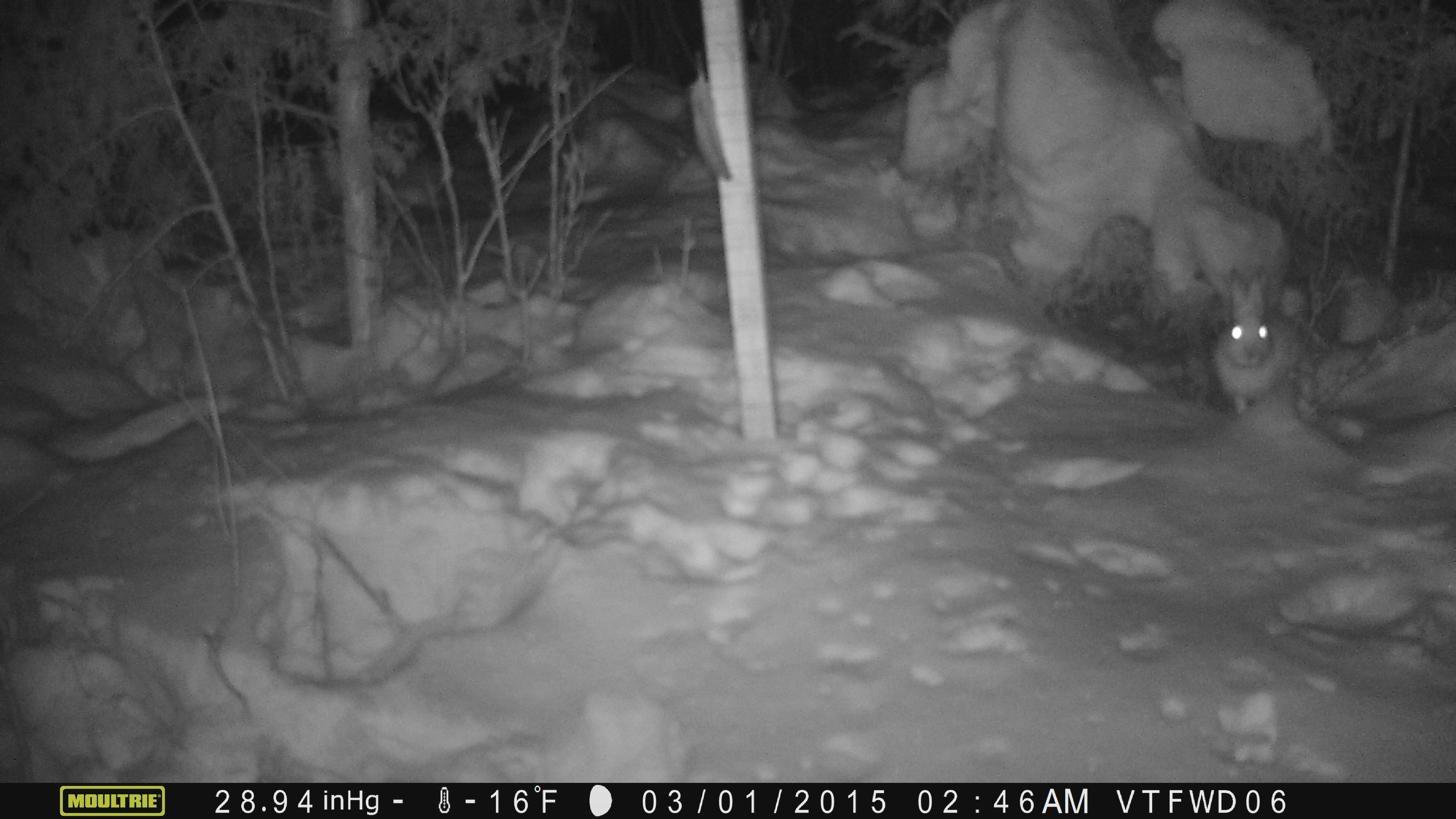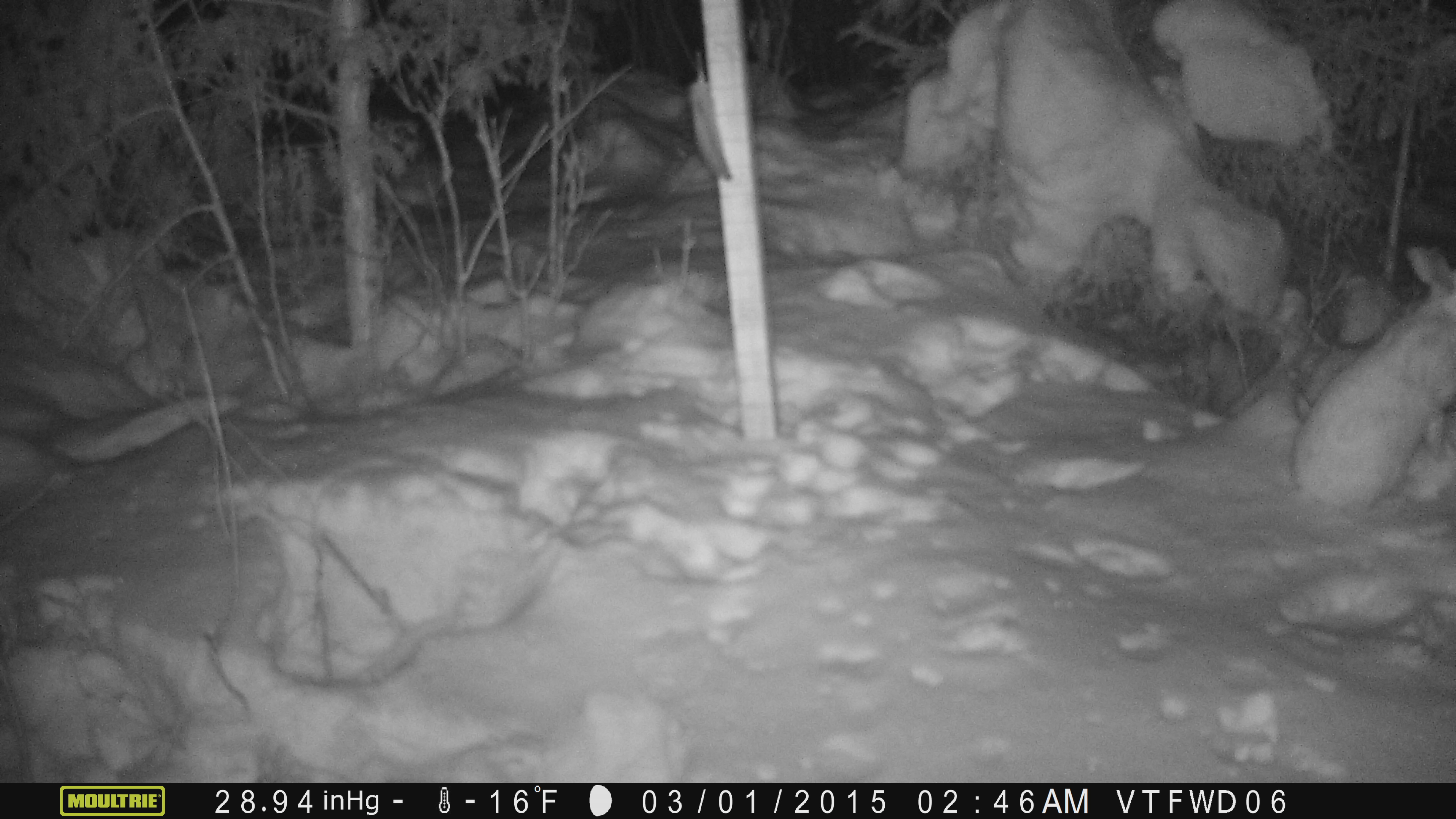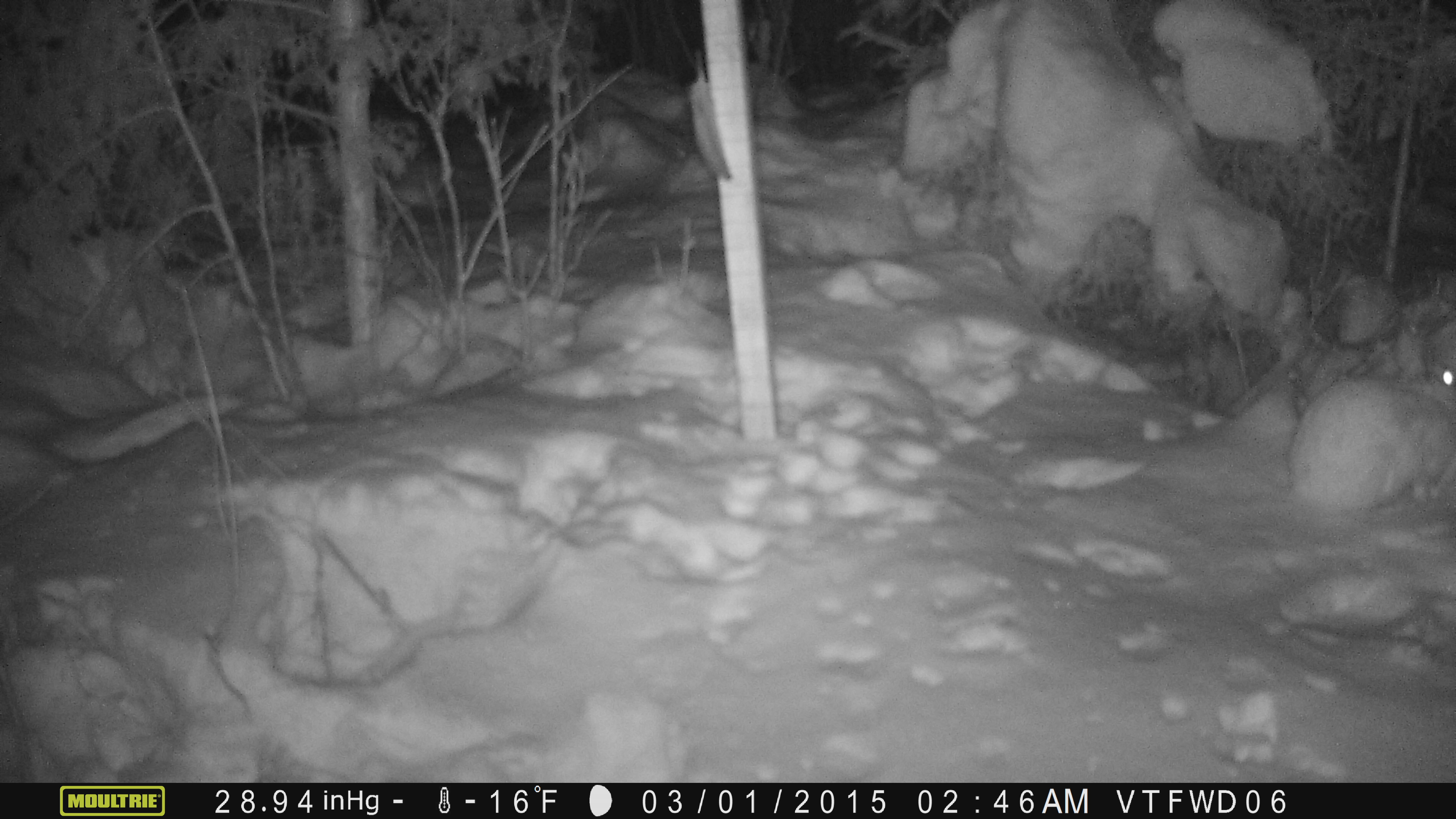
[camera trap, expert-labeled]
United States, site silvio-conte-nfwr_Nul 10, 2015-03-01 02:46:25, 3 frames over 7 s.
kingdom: Animalia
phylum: Chordata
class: Mammalia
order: Lagomorpha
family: Leporidae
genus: Lepus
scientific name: Lepus americanus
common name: snowshoe hare